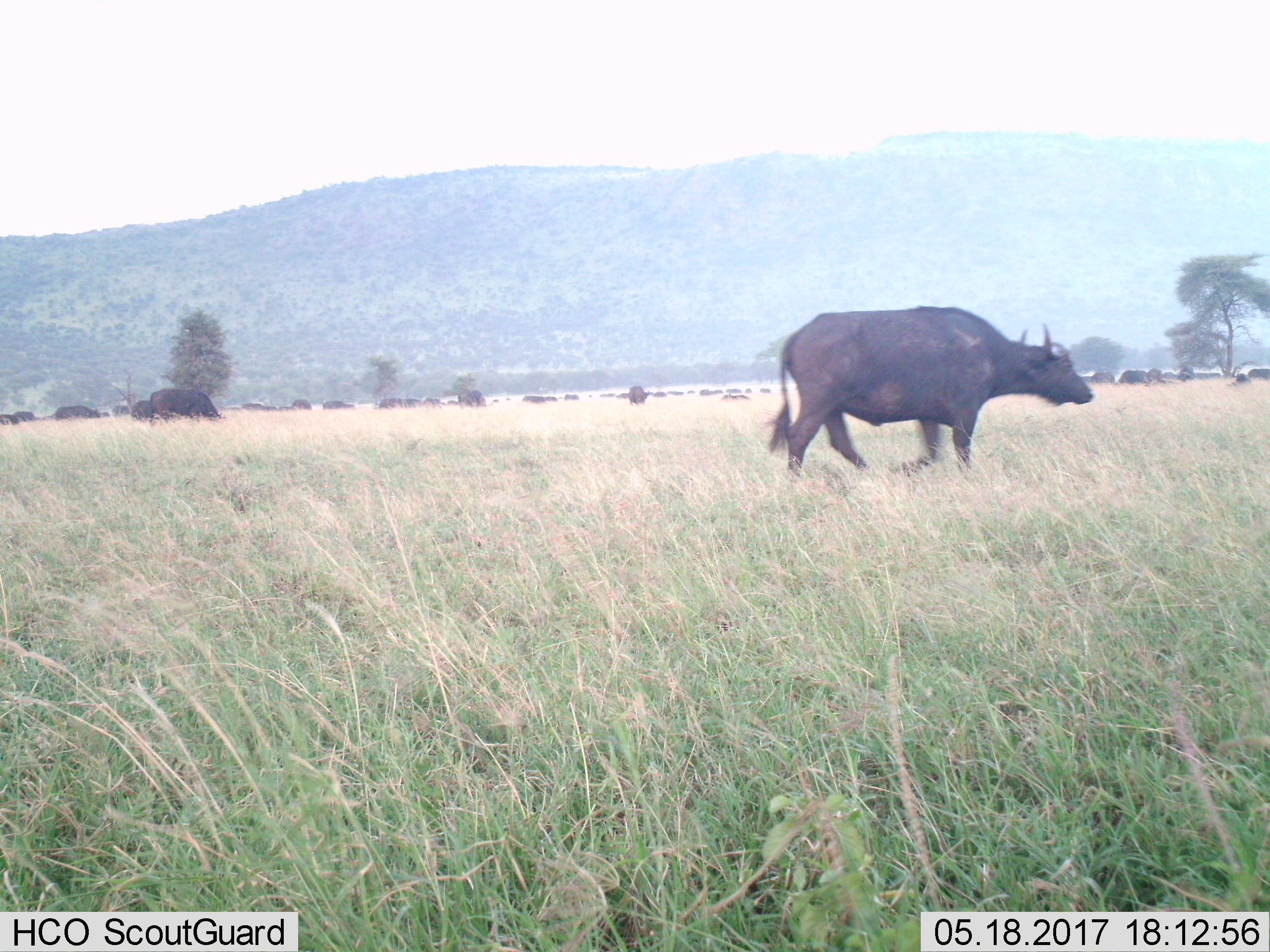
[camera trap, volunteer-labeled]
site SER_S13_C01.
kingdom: Animalia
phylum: Chordata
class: Mammalia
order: Artiodactyla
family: Bovidae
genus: Syncerus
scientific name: Syncerus caffer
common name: african buffalo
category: buffalo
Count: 11-50.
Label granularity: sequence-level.